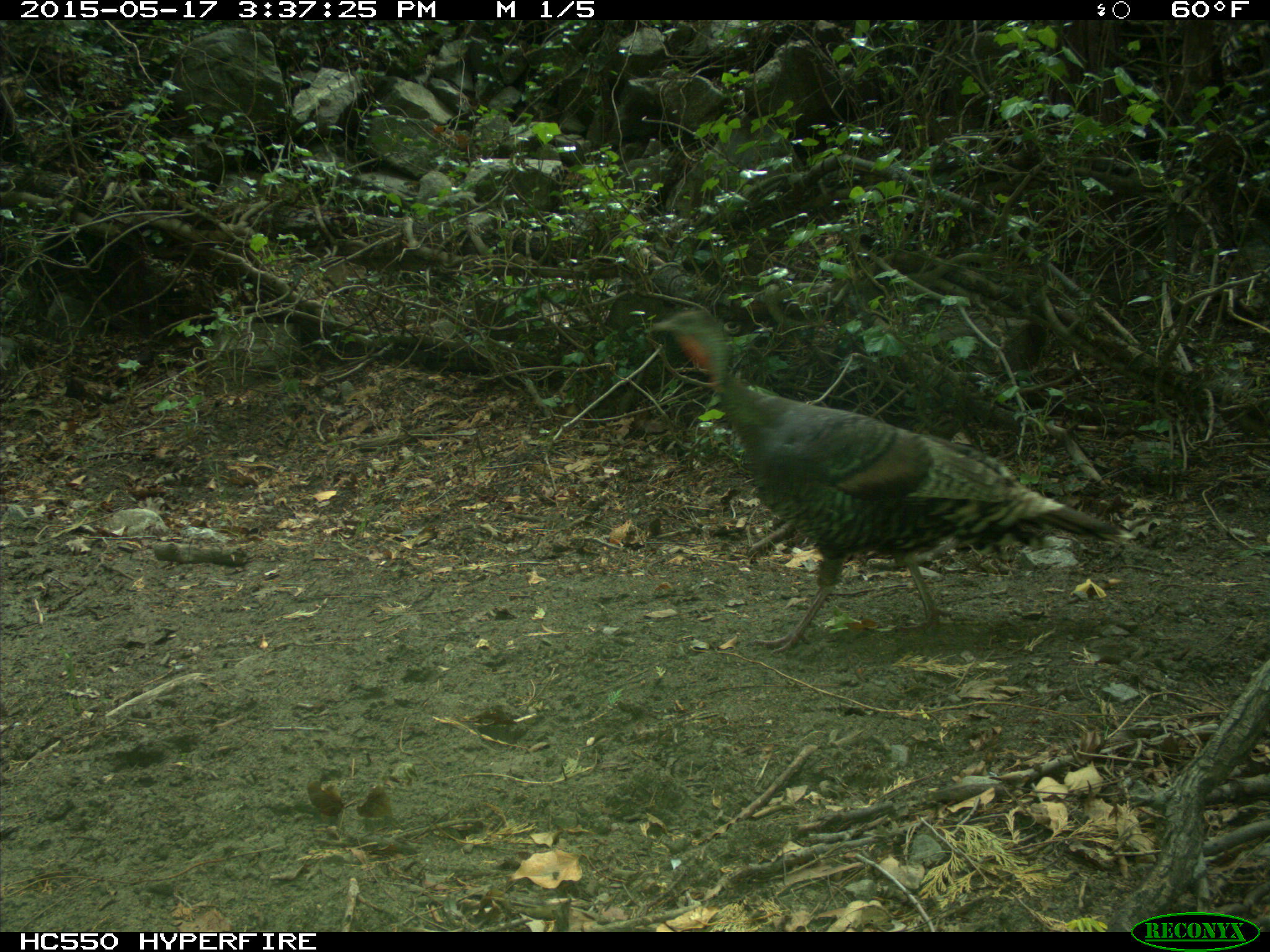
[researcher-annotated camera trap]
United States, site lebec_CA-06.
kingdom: Animalia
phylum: Chordata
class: Aves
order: Galliformes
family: Phasianidae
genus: Meleagris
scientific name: Meleagris gallopavo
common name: wild turkey